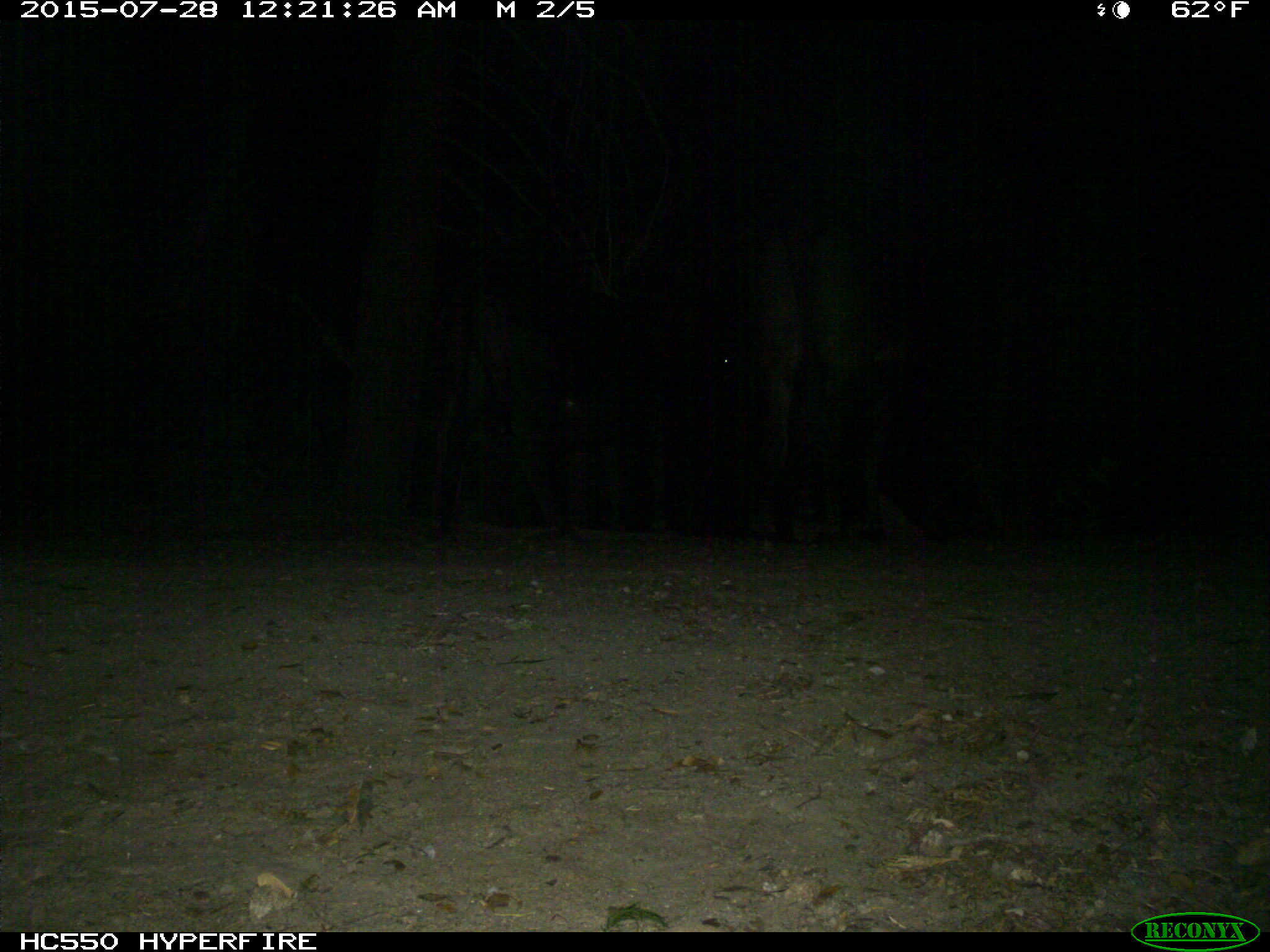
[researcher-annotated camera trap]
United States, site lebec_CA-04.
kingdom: Animalia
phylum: Chordata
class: Mammalia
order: Artiodactyla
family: Bovidae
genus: Bos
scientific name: Bos taurus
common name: domestic cow